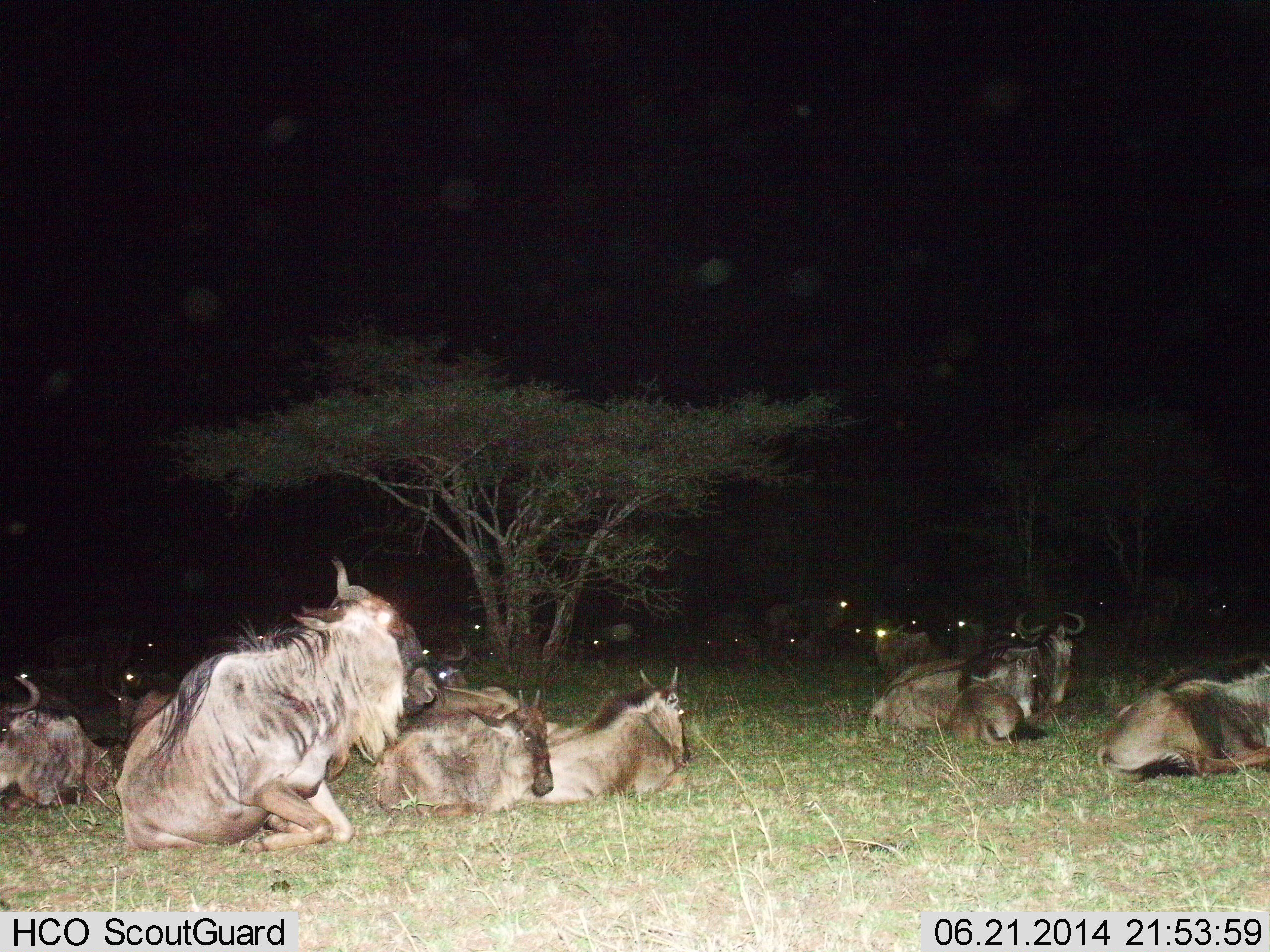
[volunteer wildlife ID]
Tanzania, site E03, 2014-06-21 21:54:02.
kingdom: Animalia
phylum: Chordata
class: Mammalia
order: Artiodactyla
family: Bovidae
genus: Connochaetes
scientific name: Connochaetes taurinus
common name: blue wildebeest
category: wildebeest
Wildebeest (blue wildebeest) (Connochaetes taurinus), count 11-50. Behavior (volunteer vote fractions): standing 30%, resting 100%, moving 0%, interacting 0%. Young present (vote fraction): 20%. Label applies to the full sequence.